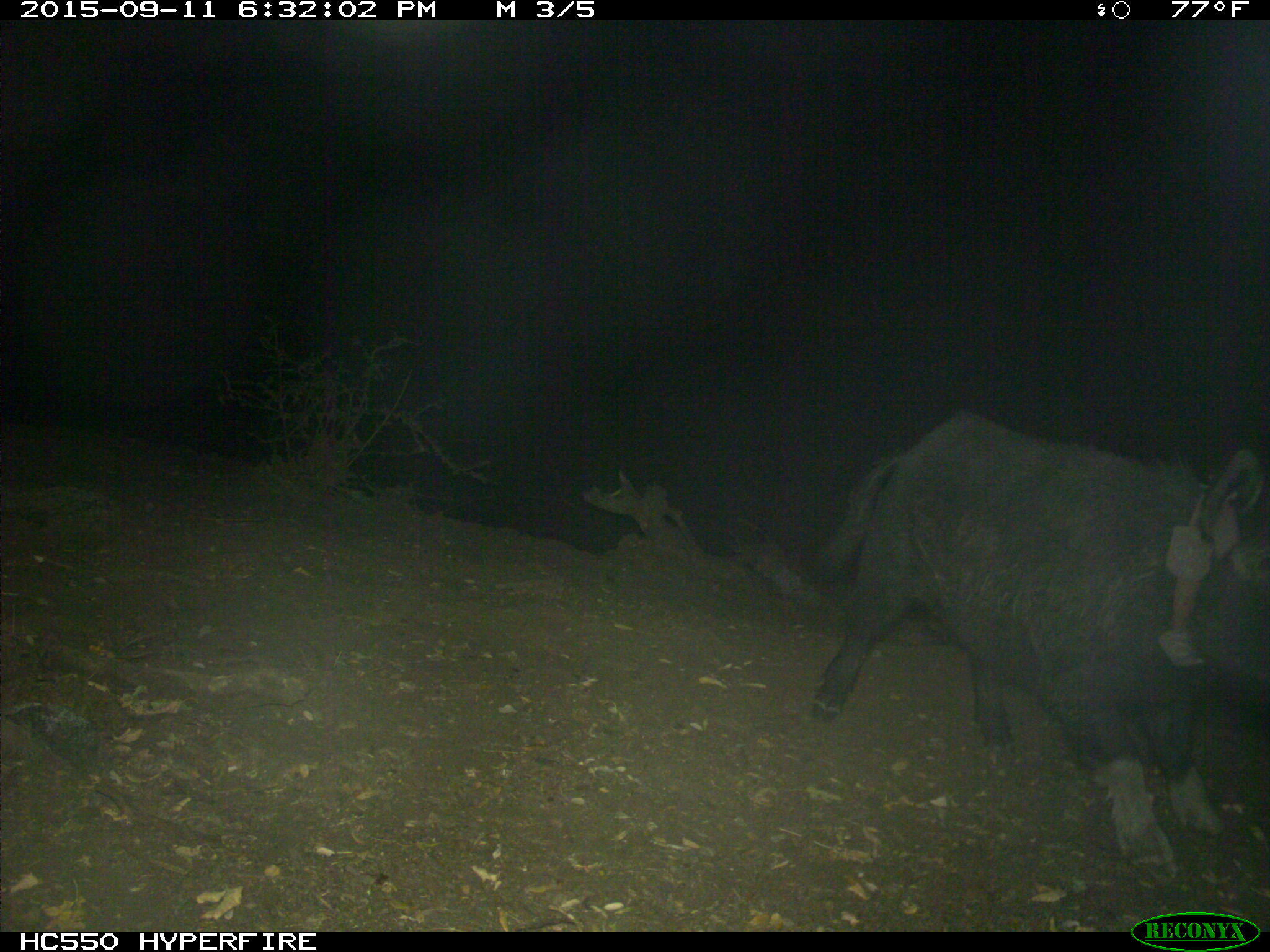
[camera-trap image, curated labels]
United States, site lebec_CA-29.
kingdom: Animalia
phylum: Chordata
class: Mammalia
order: Artiodactyla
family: Suidae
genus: Sus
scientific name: Sus scrofa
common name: wild boar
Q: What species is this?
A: Sus scrofa (wild boar).